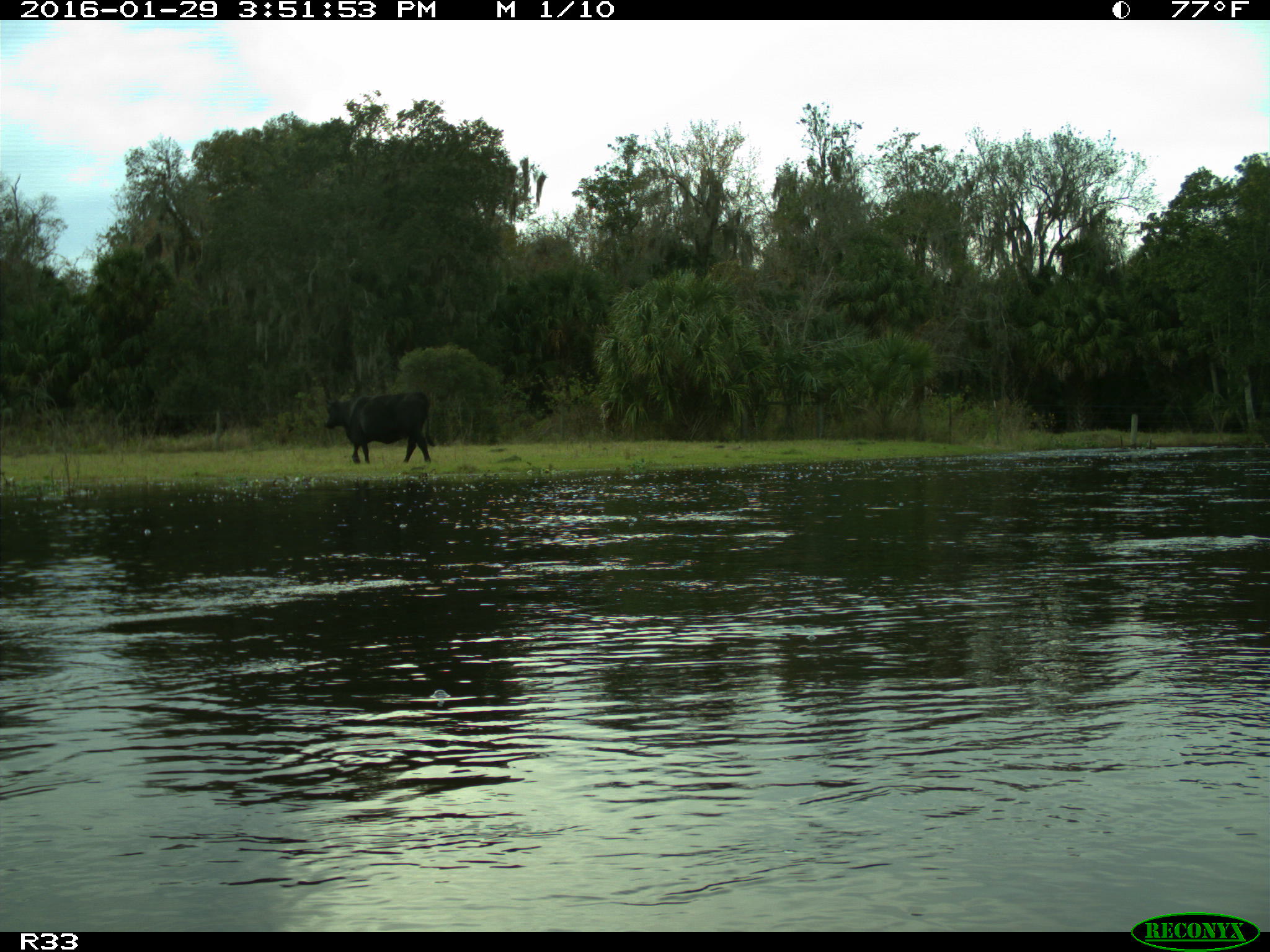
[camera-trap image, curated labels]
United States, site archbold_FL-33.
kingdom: Animalia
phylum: Chordata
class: Mammalia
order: Artiodactyla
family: Bovidae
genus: Bos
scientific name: Bos taurus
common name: domestic cow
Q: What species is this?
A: Bos taurus (domestic cow).